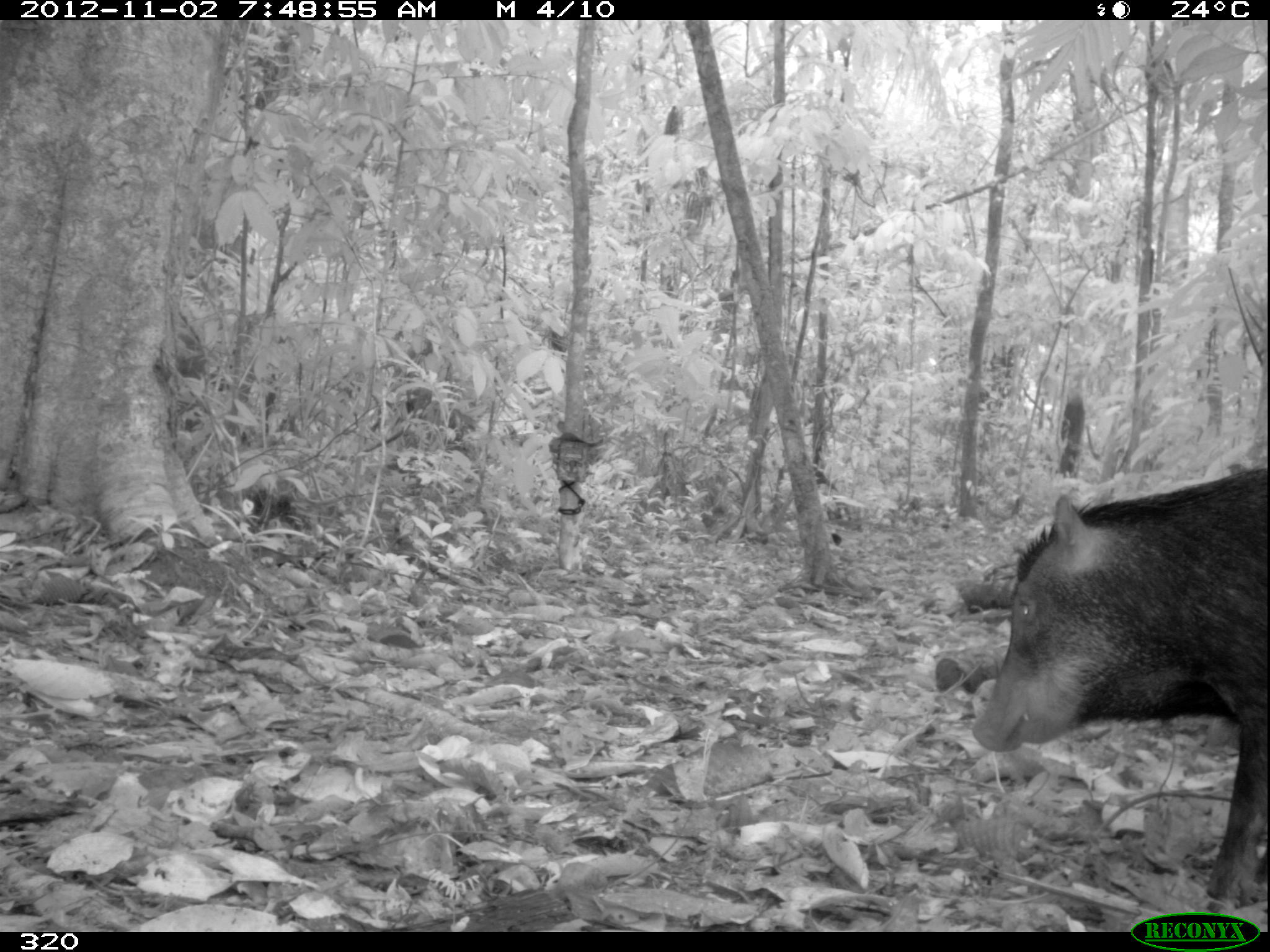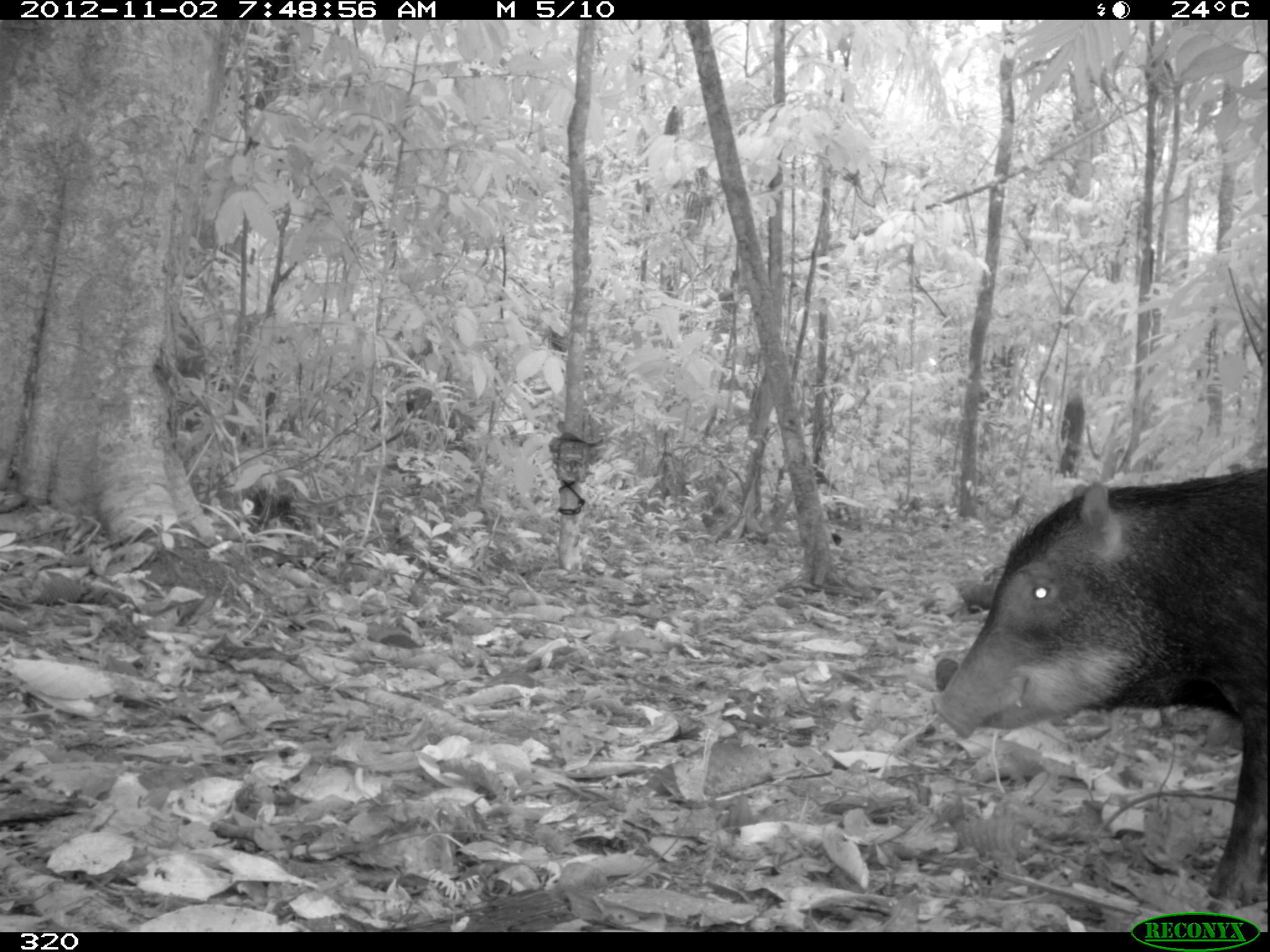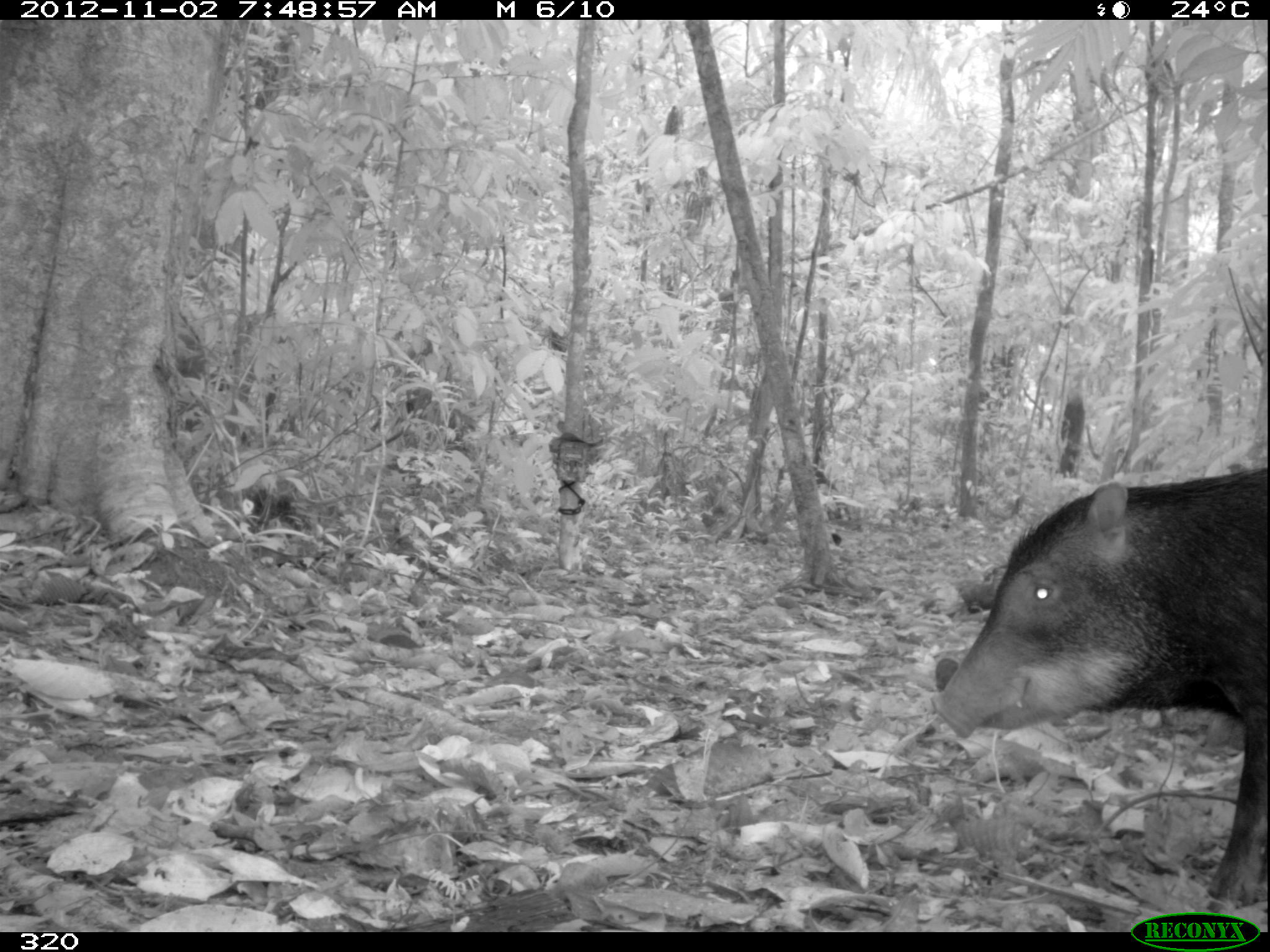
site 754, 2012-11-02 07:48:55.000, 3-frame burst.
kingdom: Animalia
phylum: Chordata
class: Mammalia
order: Artiodactyla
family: Tayassuidae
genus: Tayassu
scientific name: Tayassu pecari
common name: white-lipped peccary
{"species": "Tayassu pecari (white-lipped peccary)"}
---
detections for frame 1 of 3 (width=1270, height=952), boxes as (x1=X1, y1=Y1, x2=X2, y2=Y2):
tayassu pecari: (x1=970, y1=465, x2=1268, y2=908)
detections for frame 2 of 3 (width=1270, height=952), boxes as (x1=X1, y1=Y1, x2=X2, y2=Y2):
tayassu pecari: (x1=928, y1=465, x2=1270, y2=902)